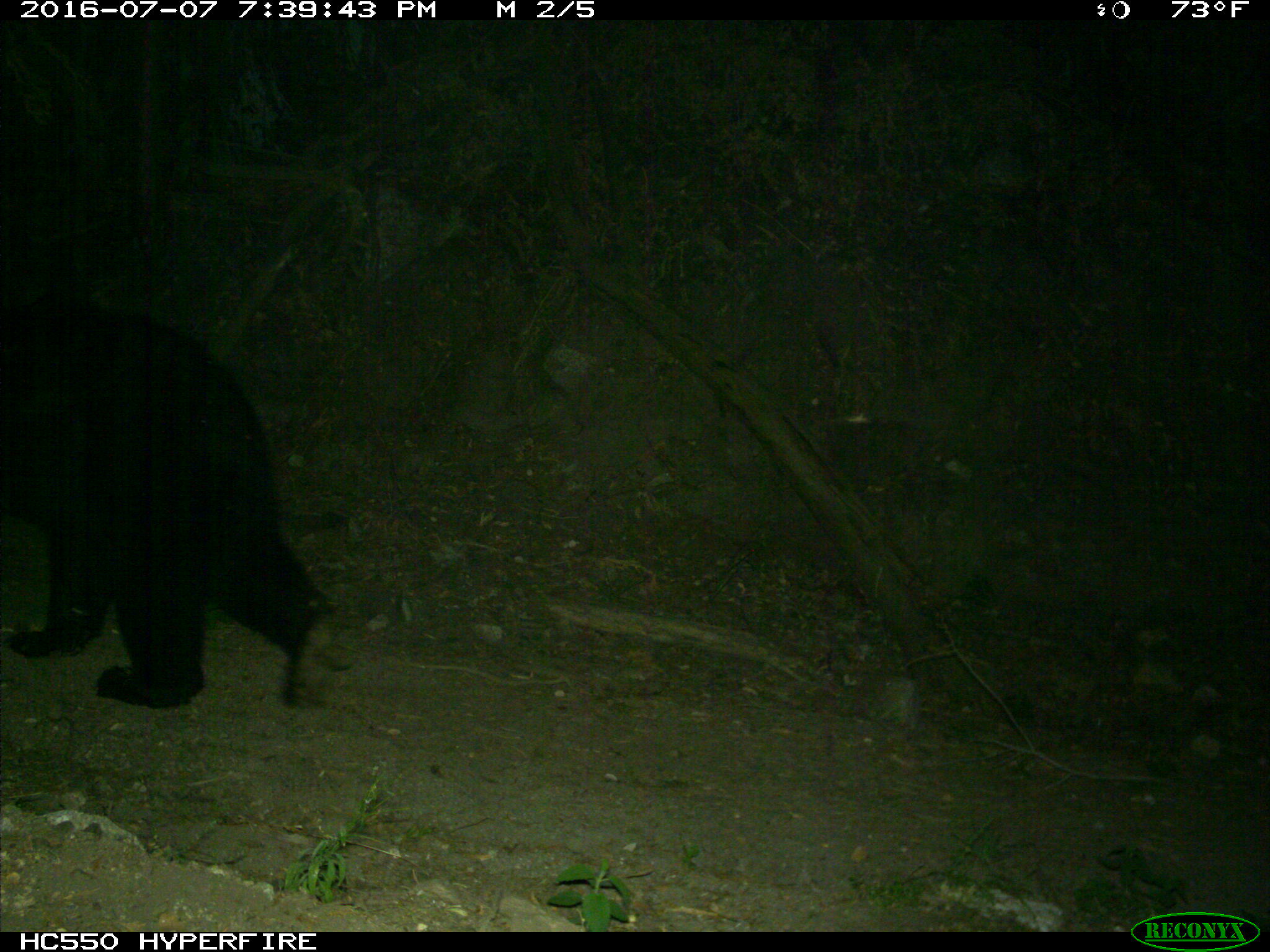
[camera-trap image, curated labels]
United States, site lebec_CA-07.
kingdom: Animalia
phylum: Chordata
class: Mammalia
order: Carnivora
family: Ursidae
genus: Ursus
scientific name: Ursus americanus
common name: american black bear